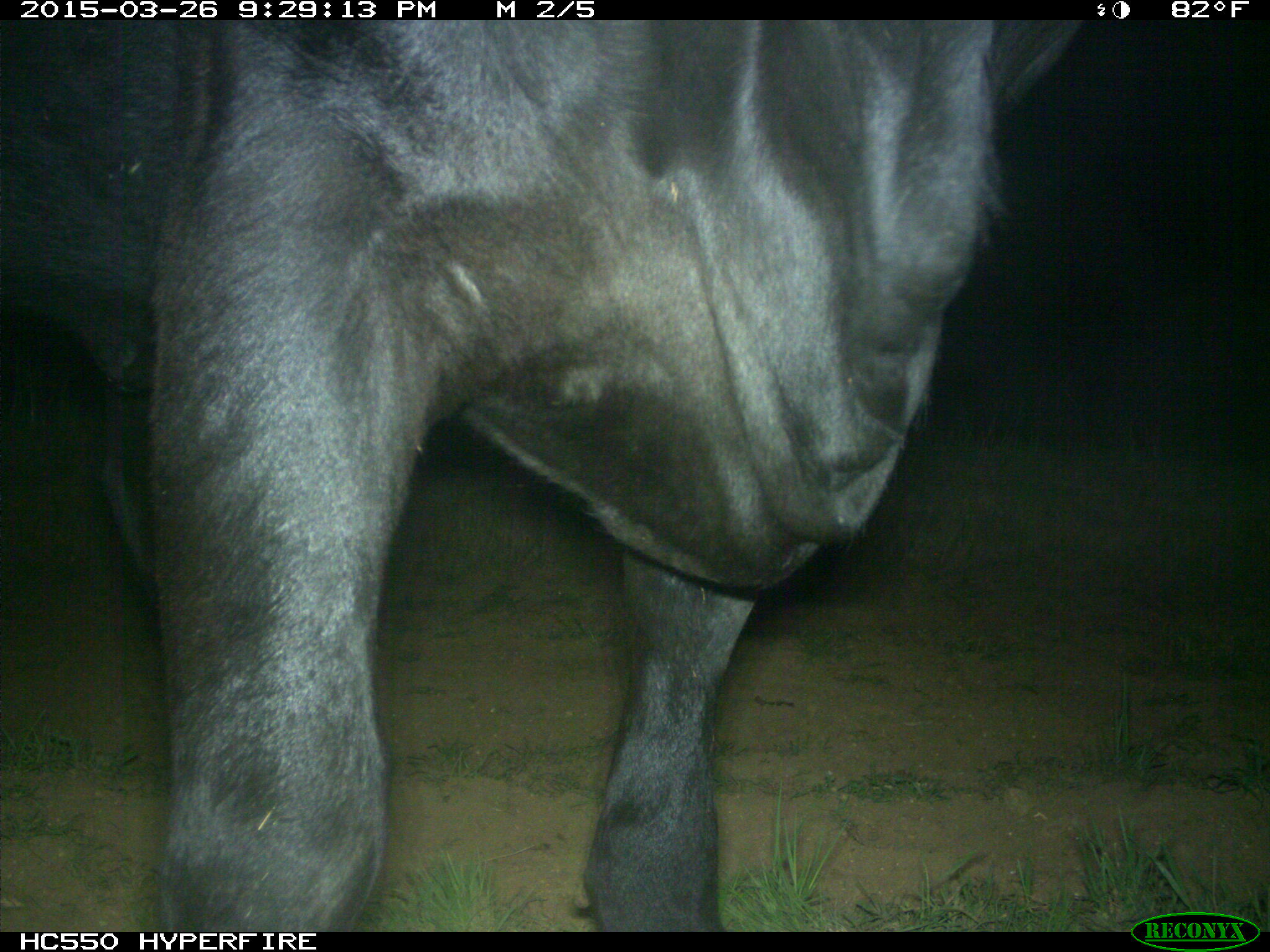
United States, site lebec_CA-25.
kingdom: Animalia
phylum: Chordata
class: Mammalia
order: Artiodactyla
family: Bovidae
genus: Bos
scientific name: Bos taurus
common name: domestic cow